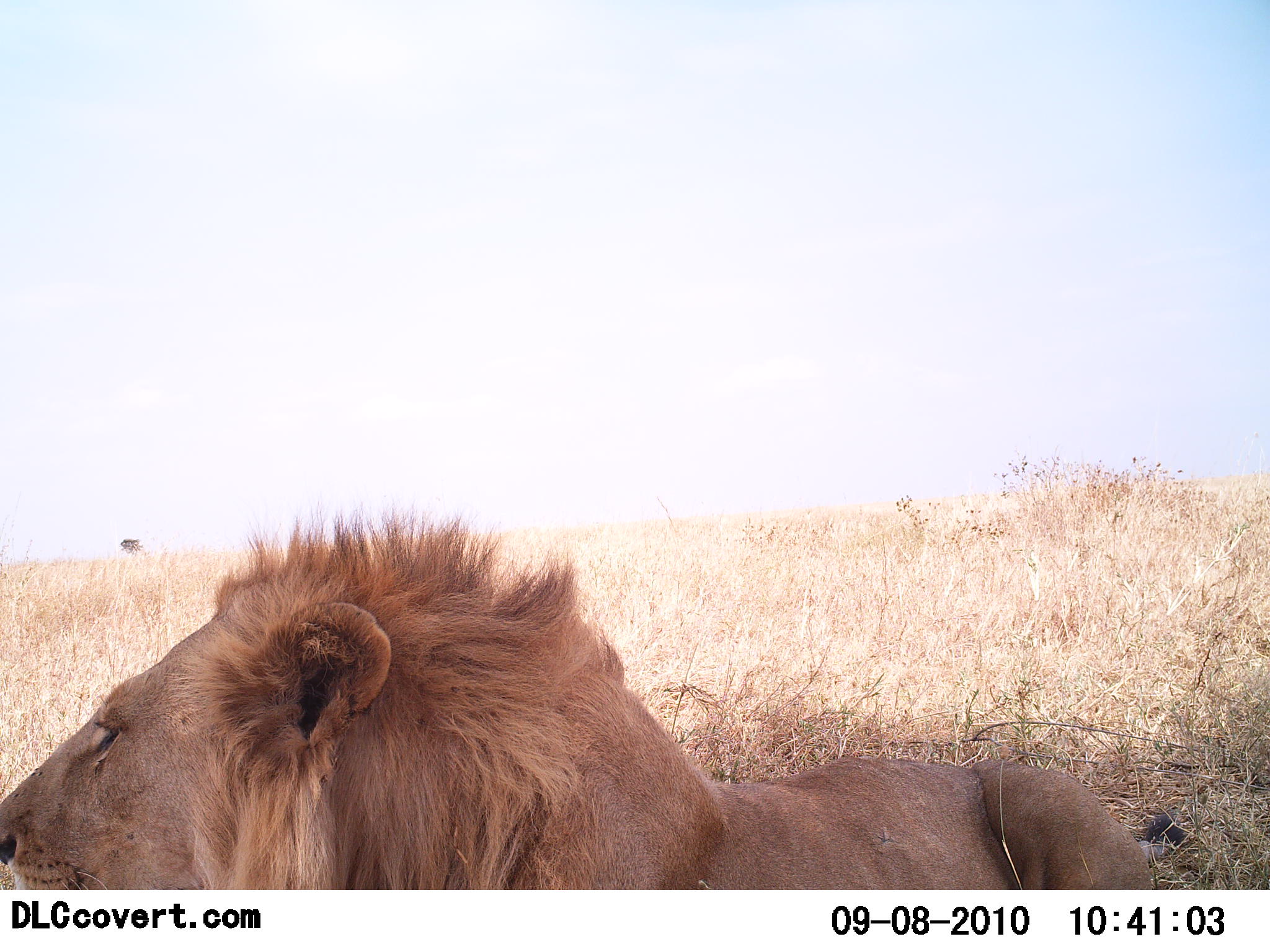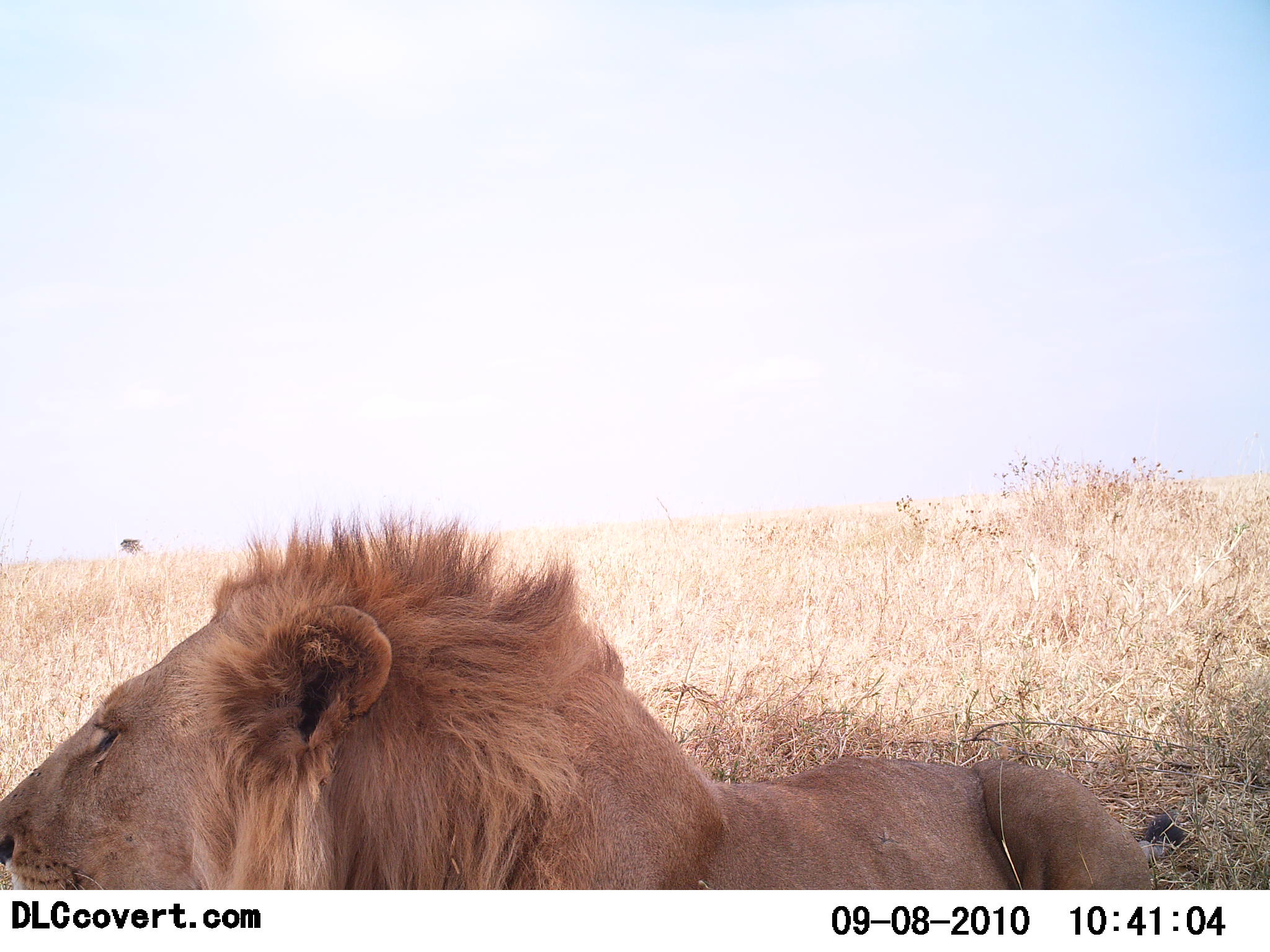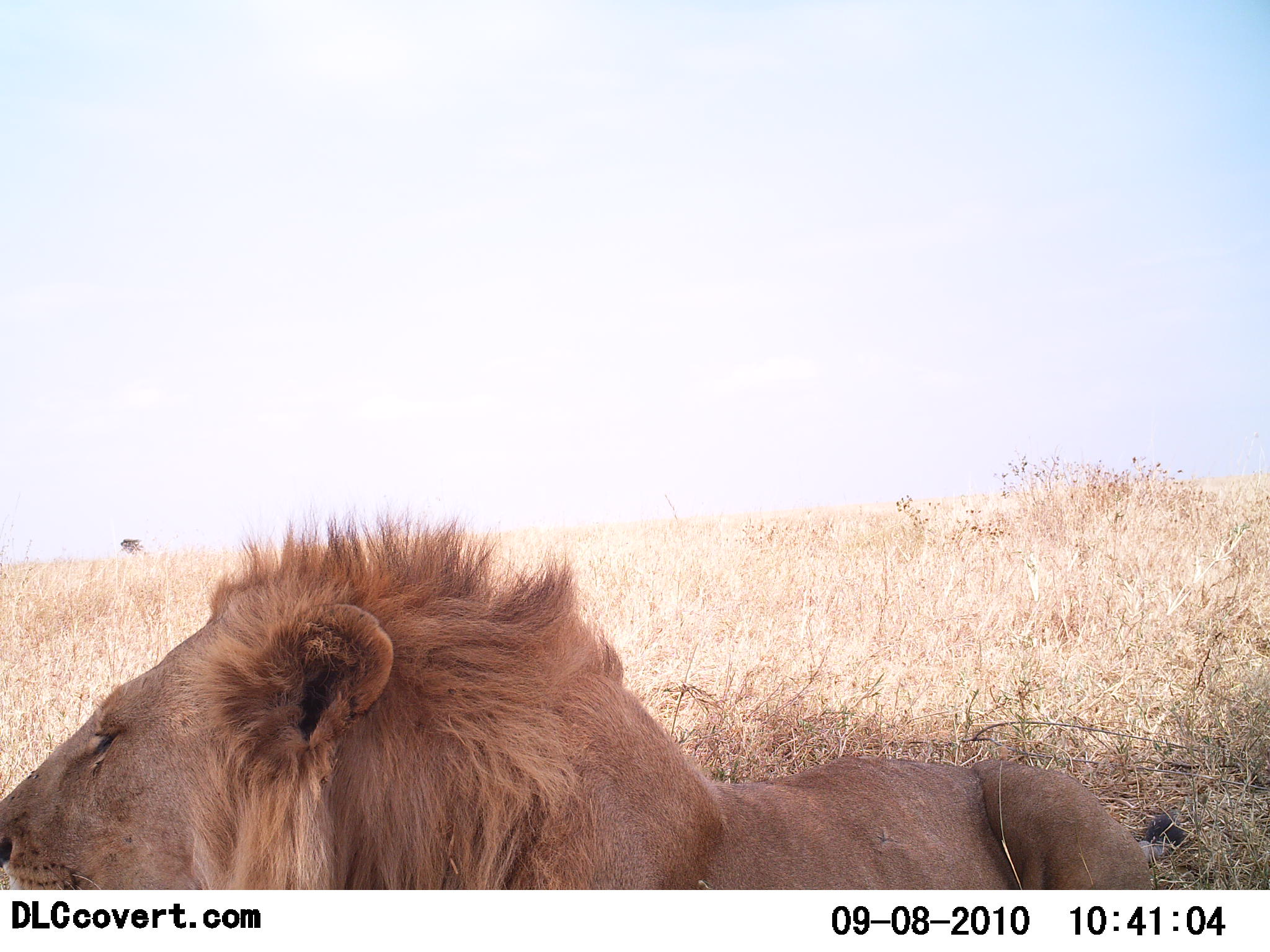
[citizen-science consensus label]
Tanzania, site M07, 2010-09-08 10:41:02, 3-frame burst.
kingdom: Animalia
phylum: Chordata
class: Mammalia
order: Carnivora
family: Felidae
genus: Panthera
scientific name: Panthera leo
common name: lion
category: lionmale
Lionmale (lion) (Panthera leo), count 1. Behavior (volunteer vote fractions): standing 7%, resting 93%, moving 0%, interacting 0%. Young present (vote fraction): 0%. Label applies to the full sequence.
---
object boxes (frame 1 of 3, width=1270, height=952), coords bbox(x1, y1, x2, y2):
animal: bbox(0, 500, 1183, 891)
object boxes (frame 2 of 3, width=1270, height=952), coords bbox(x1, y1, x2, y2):
animal: bbox(0, 493, 1187, 891)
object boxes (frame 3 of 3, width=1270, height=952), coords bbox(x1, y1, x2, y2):
animal: bbox(0, 504, 1187, 889)